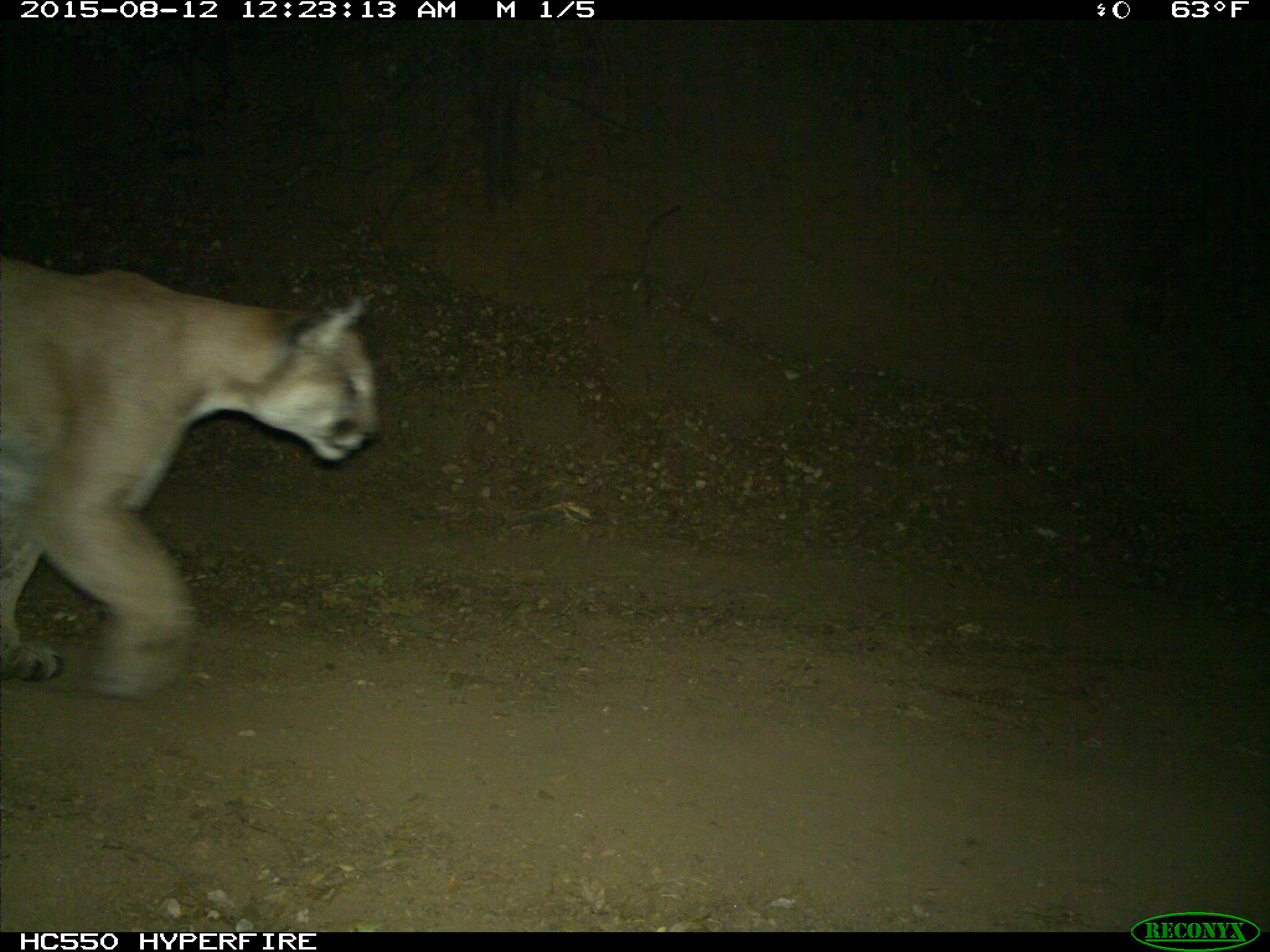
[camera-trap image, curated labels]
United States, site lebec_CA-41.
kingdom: Animalia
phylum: Chordata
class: Mammalia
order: Carnivora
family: Felidae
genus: Puma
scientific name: Puma concolor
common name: mountain lion